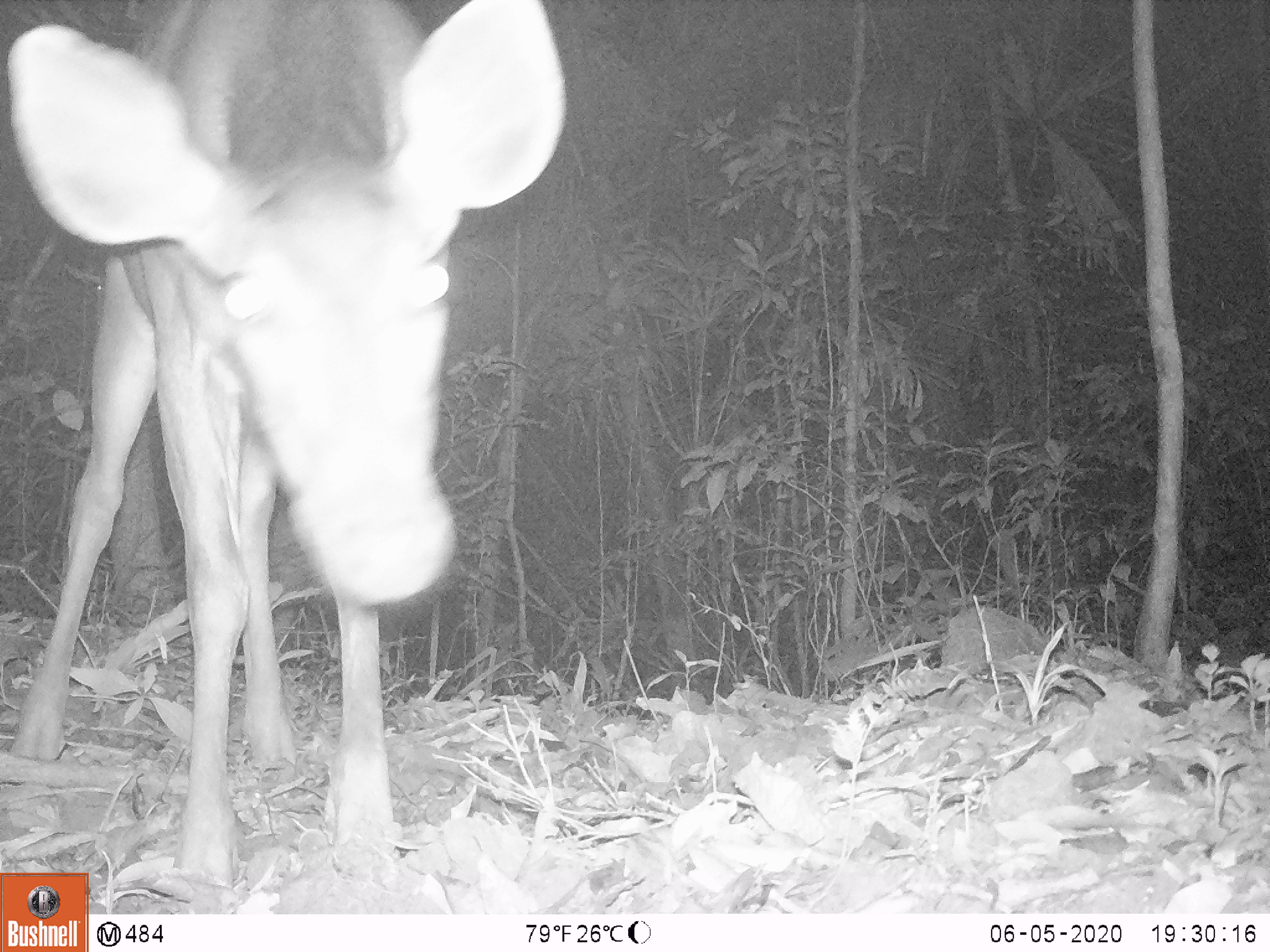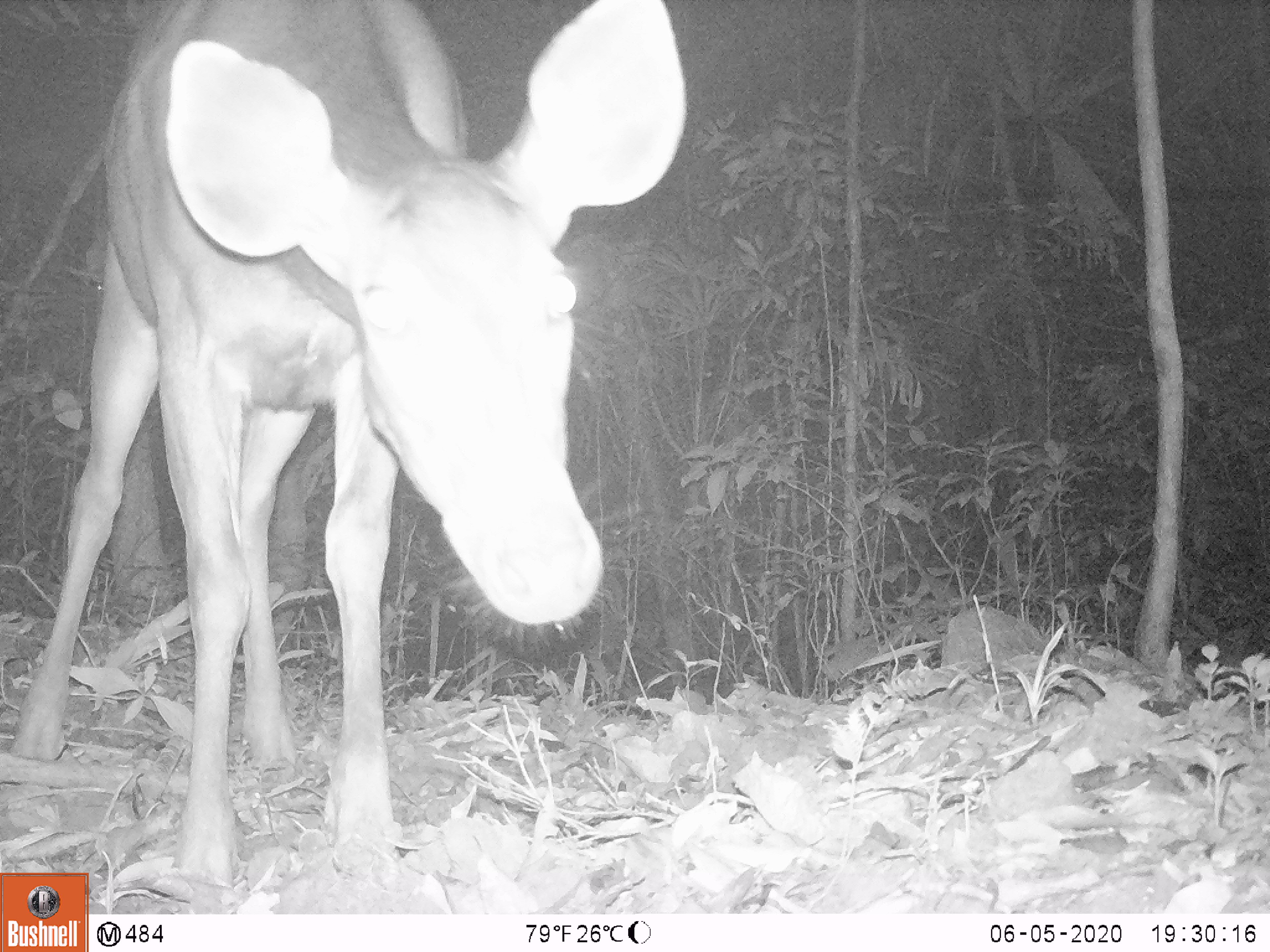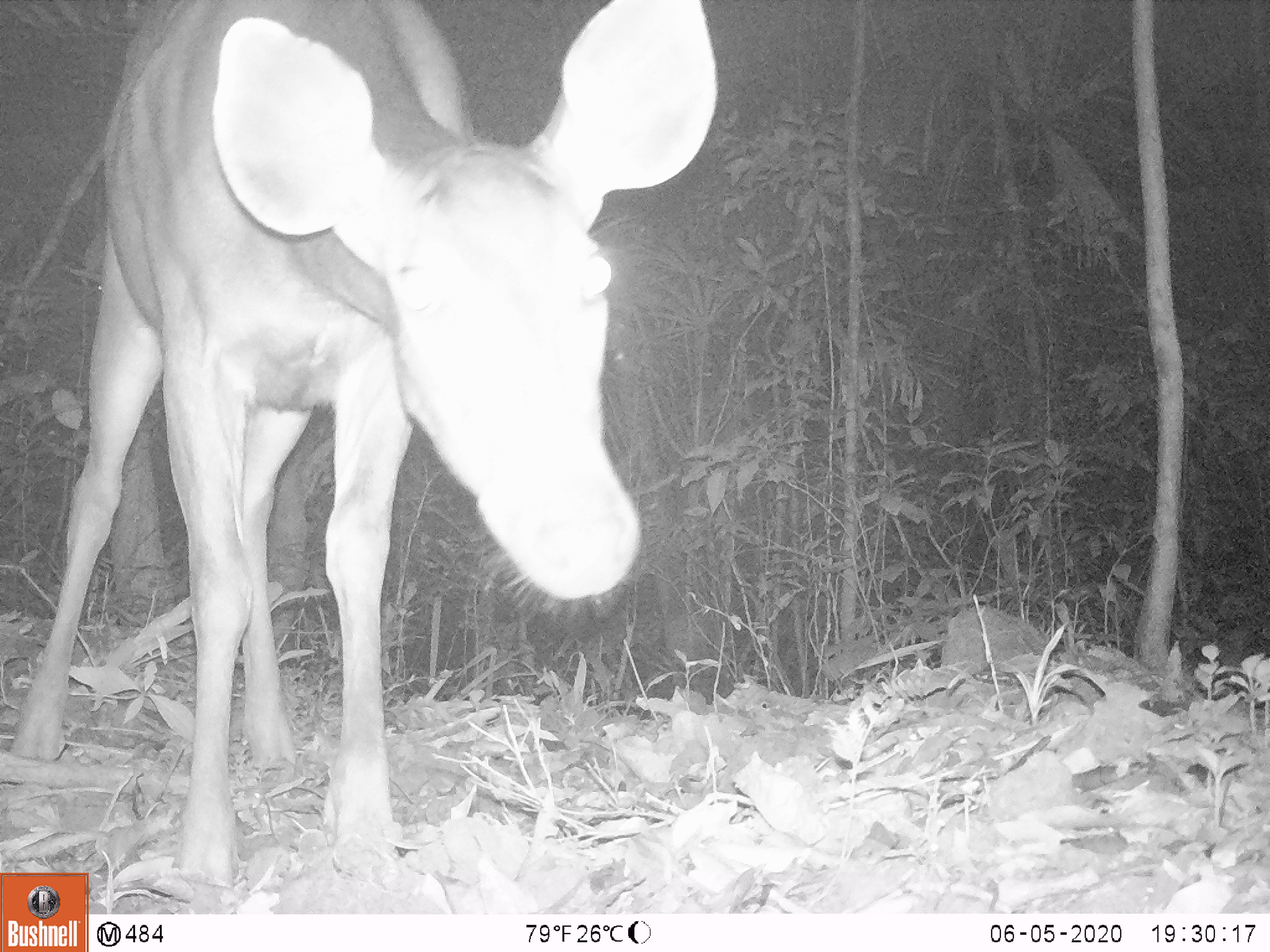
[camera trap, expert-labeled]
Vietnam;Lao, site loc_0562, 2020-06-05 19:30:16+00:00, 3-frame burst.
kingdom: Animalia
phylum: Chordata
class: Mammalia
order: Artiodactyla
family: Cervidae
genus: Rusa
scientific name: Rusa unicolor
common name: sambar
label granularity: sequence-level